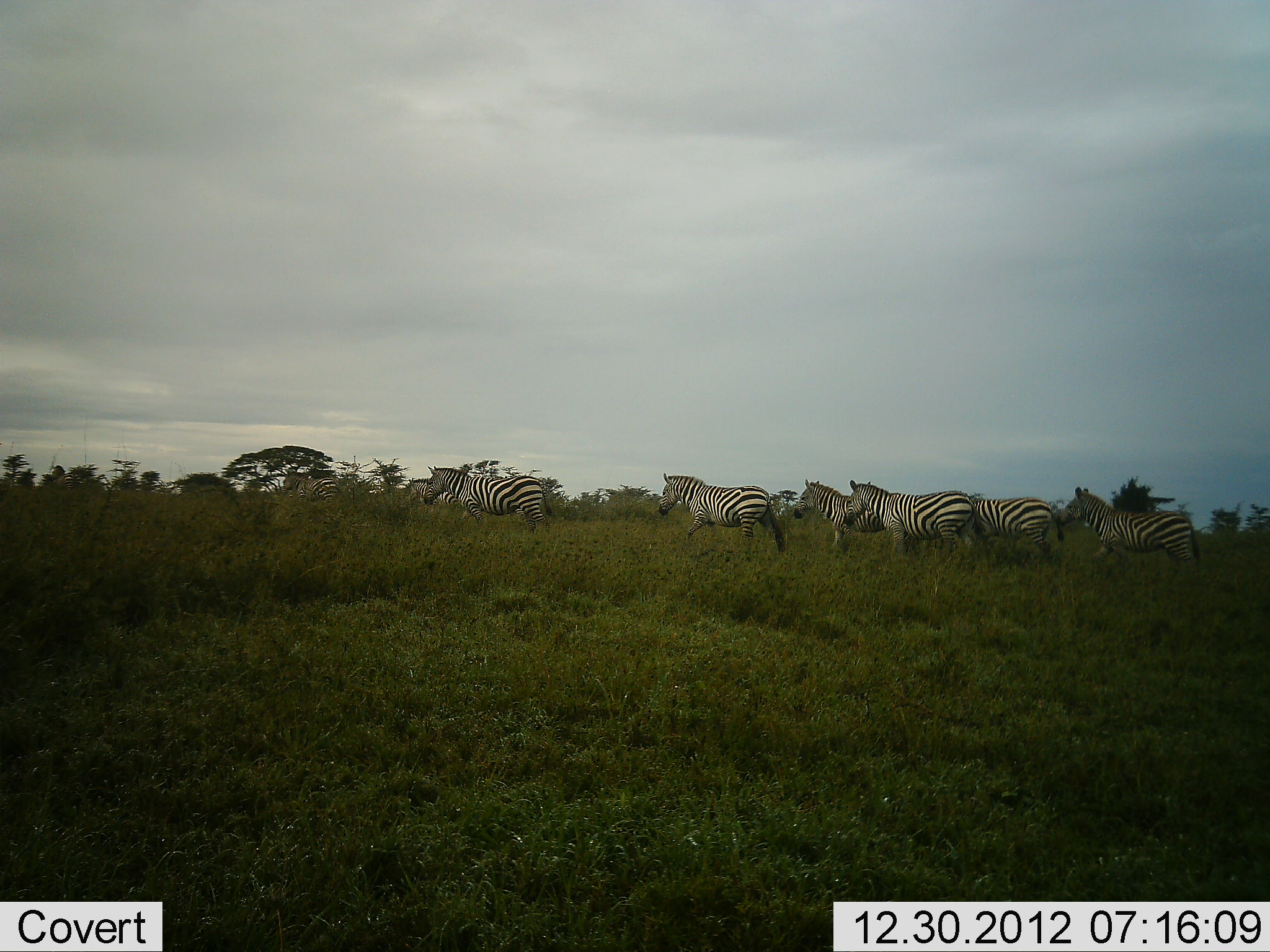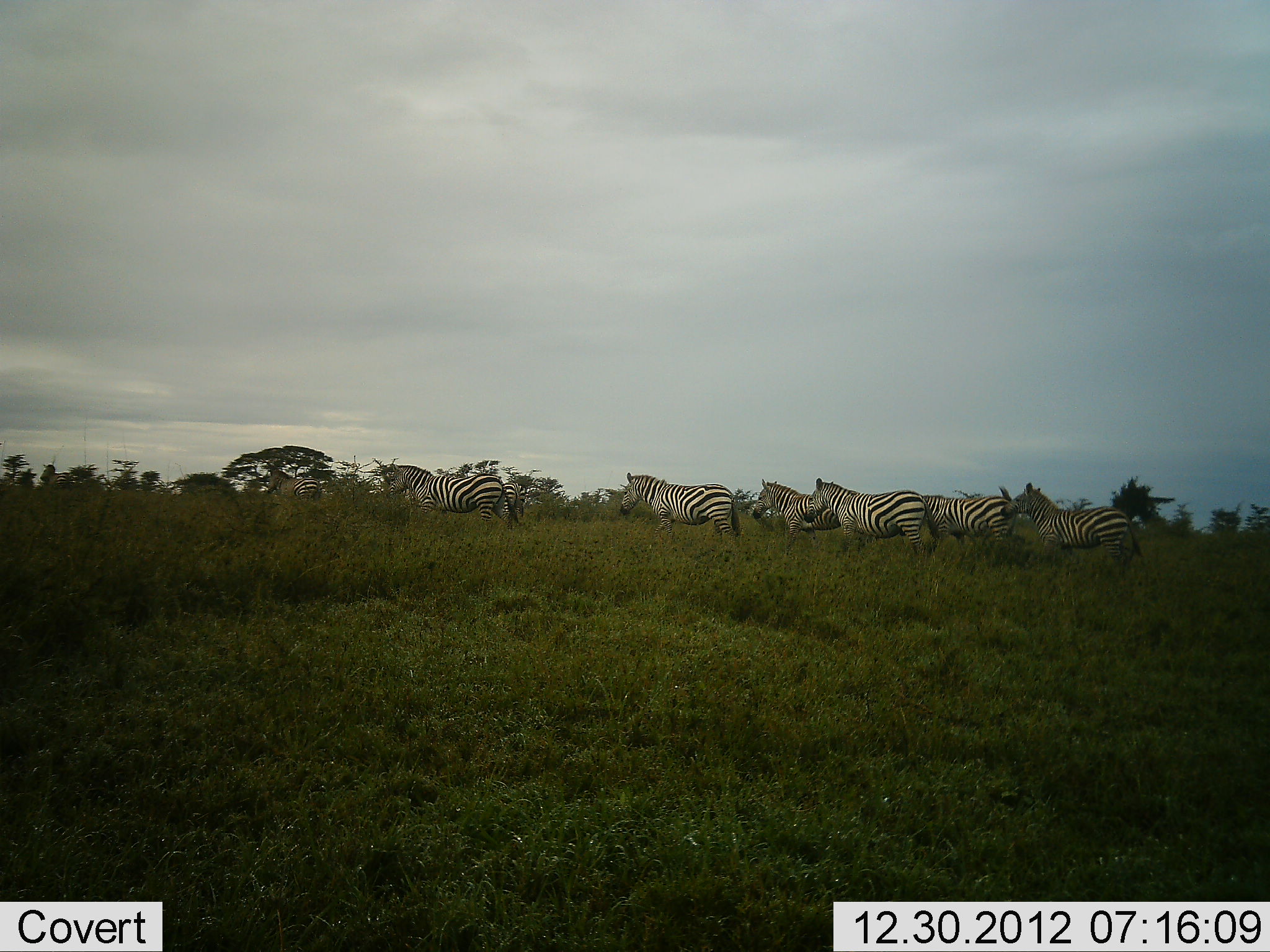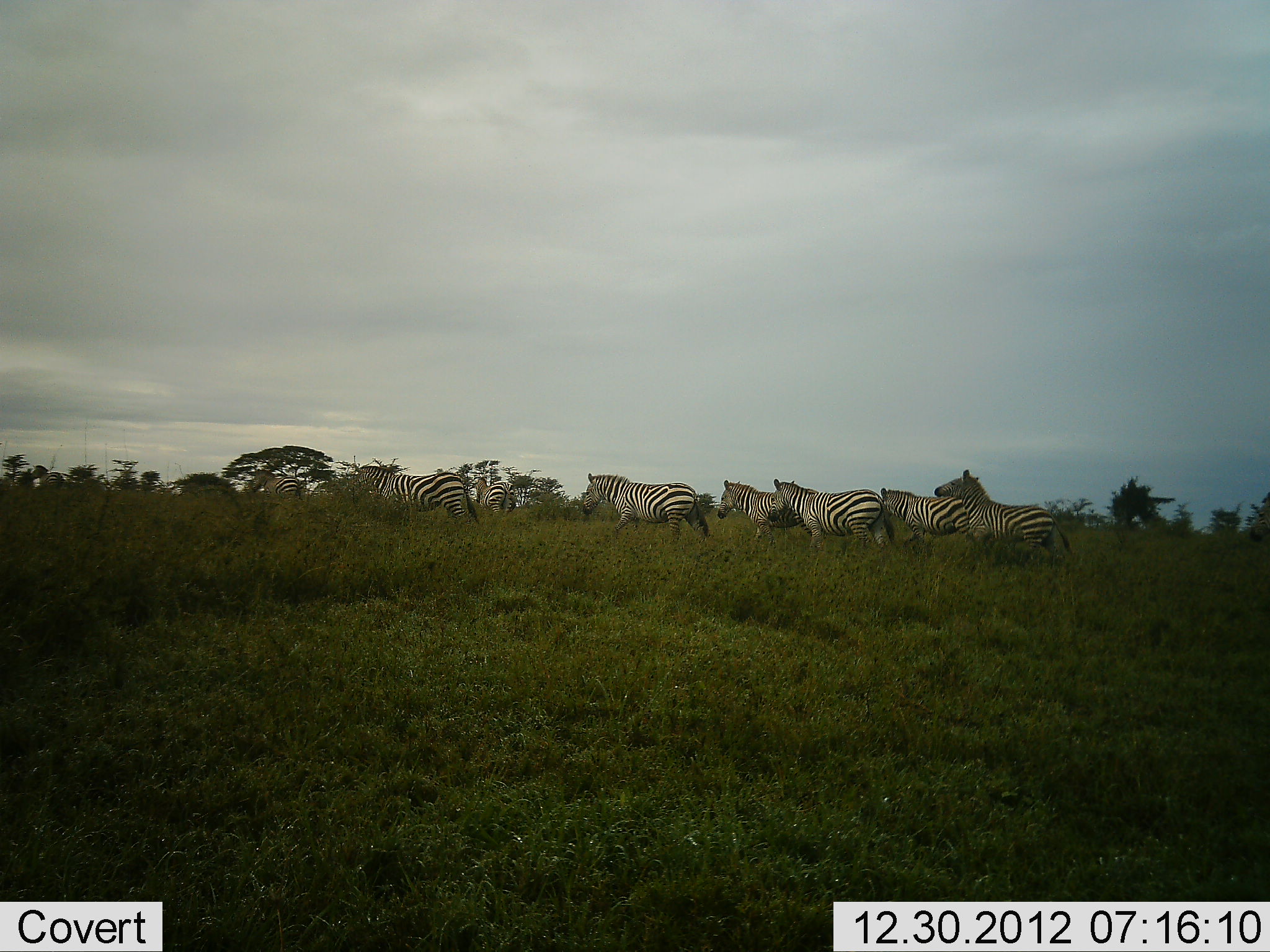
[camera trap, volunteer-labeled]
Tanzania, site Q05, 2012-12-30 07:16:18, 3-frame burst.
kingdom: Animalia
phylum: Chordata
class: Mammalia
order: Perissodactyla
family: Equidae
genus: Equus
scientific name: Equus quagga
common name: plains zebra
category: zebra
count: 8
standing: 18%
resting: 0%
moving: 88%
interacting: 0%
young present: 0%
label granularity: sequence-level